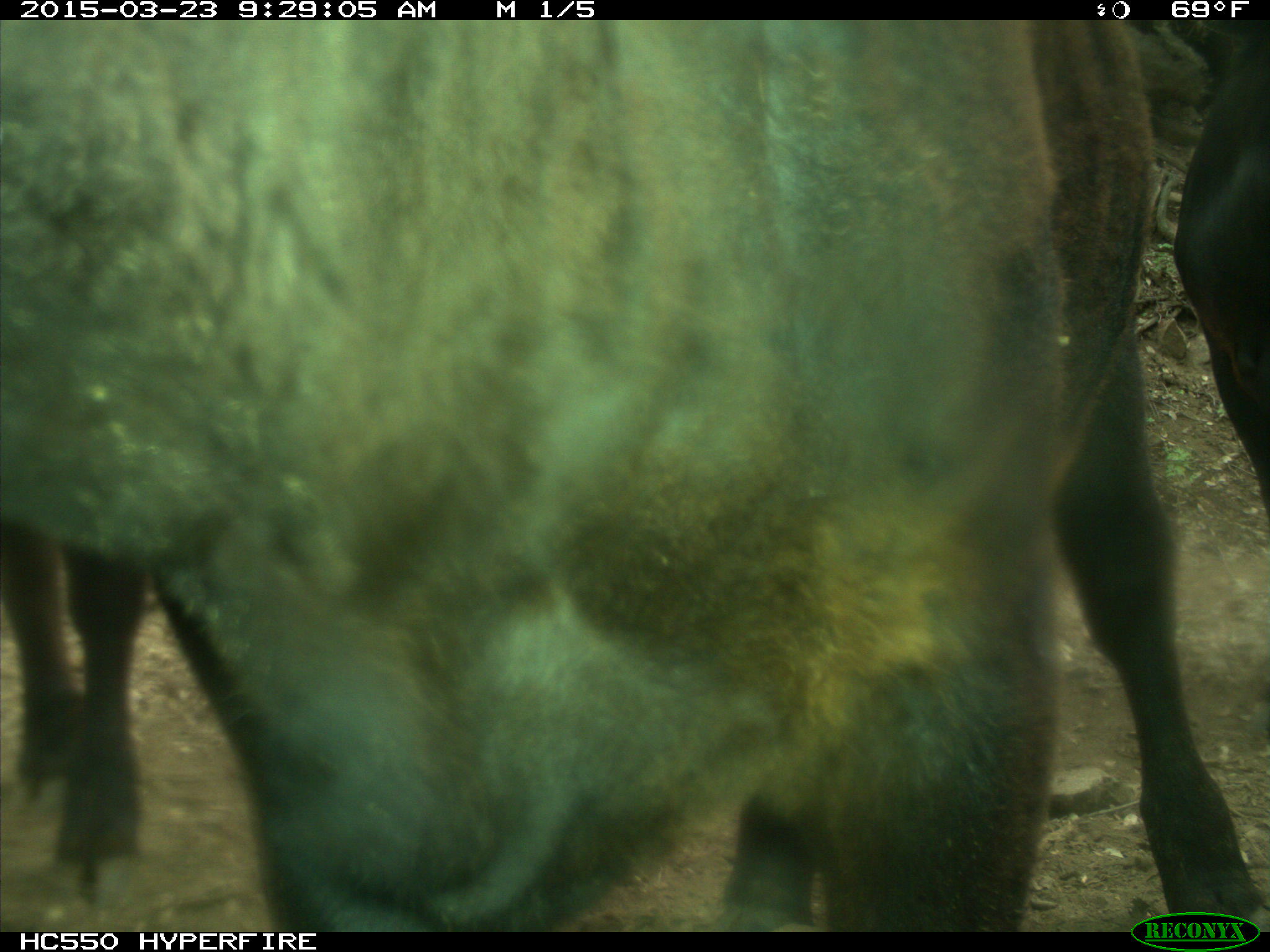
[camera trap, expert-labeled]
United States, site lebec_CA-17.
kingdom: Animalia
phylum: Chordata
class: Mammalia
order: Artiodactyla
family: Bovidae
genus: Bos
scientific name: Bos taurus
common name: domestic cow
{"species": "Bos taurus (domestic cow)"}